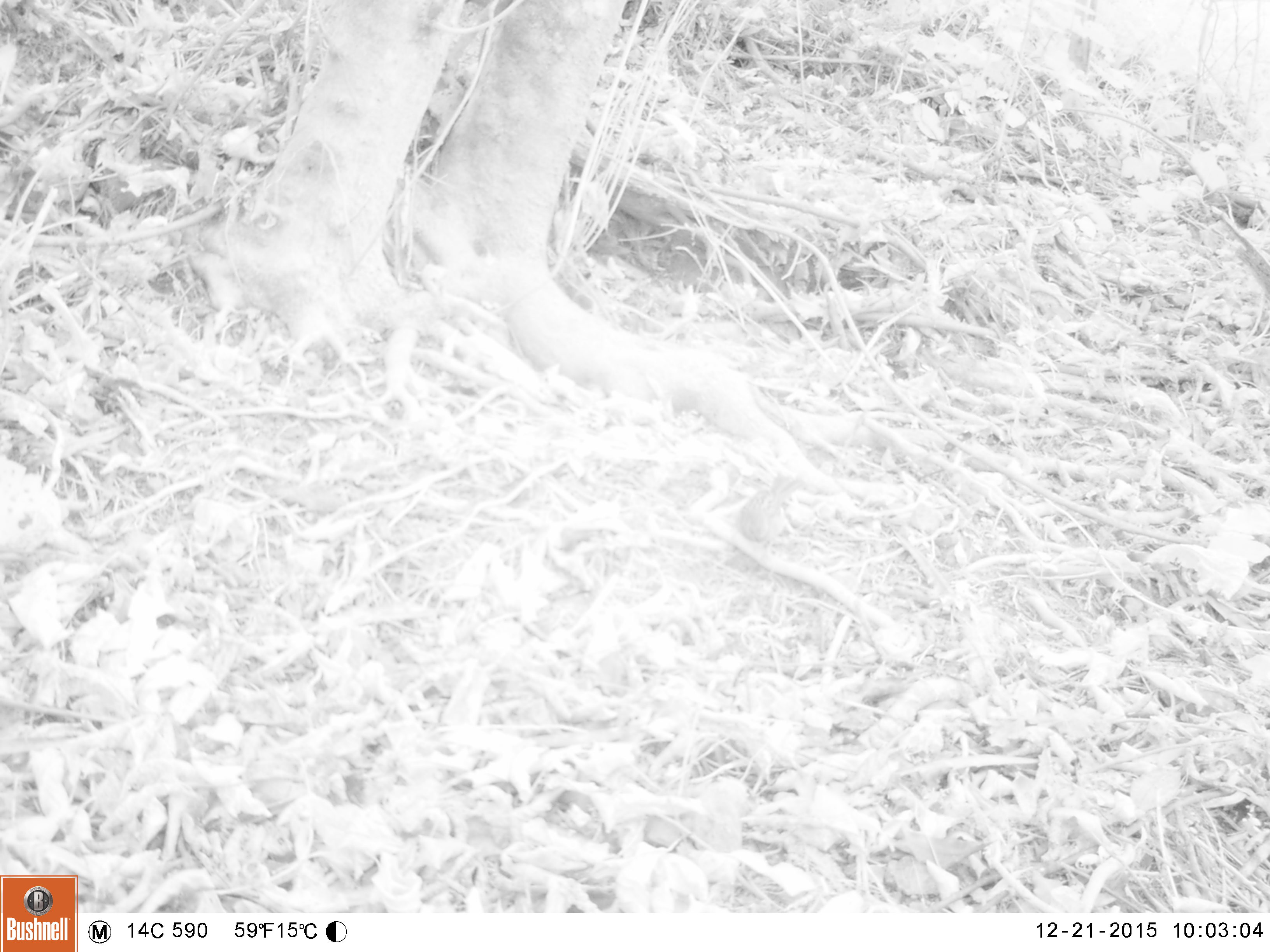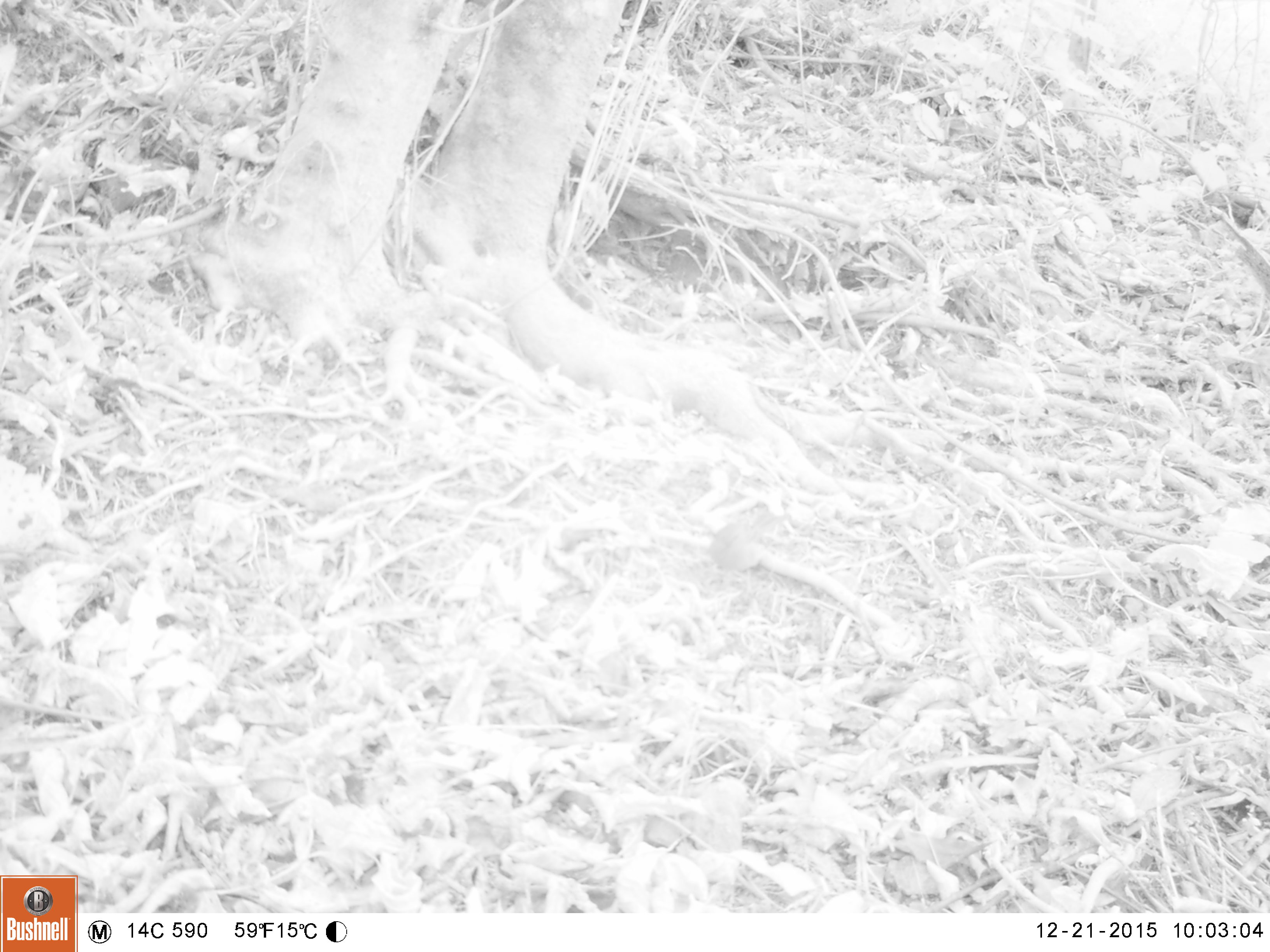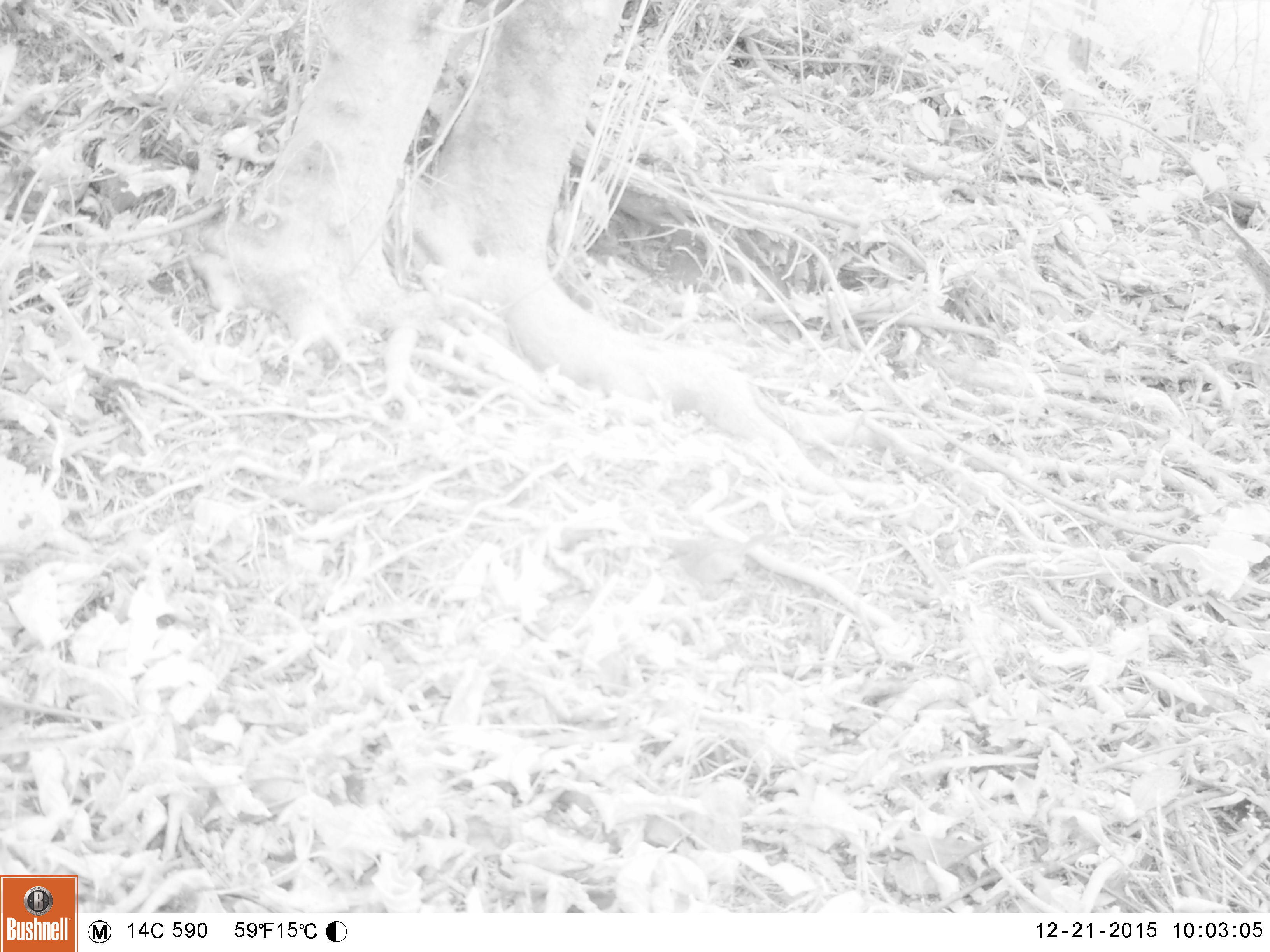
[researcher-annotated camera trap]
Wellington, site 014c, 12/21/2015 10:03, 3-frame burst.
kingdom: Animalia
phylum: Chordata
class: Aves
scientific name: Aves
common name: bird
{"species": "bird (Aves)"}